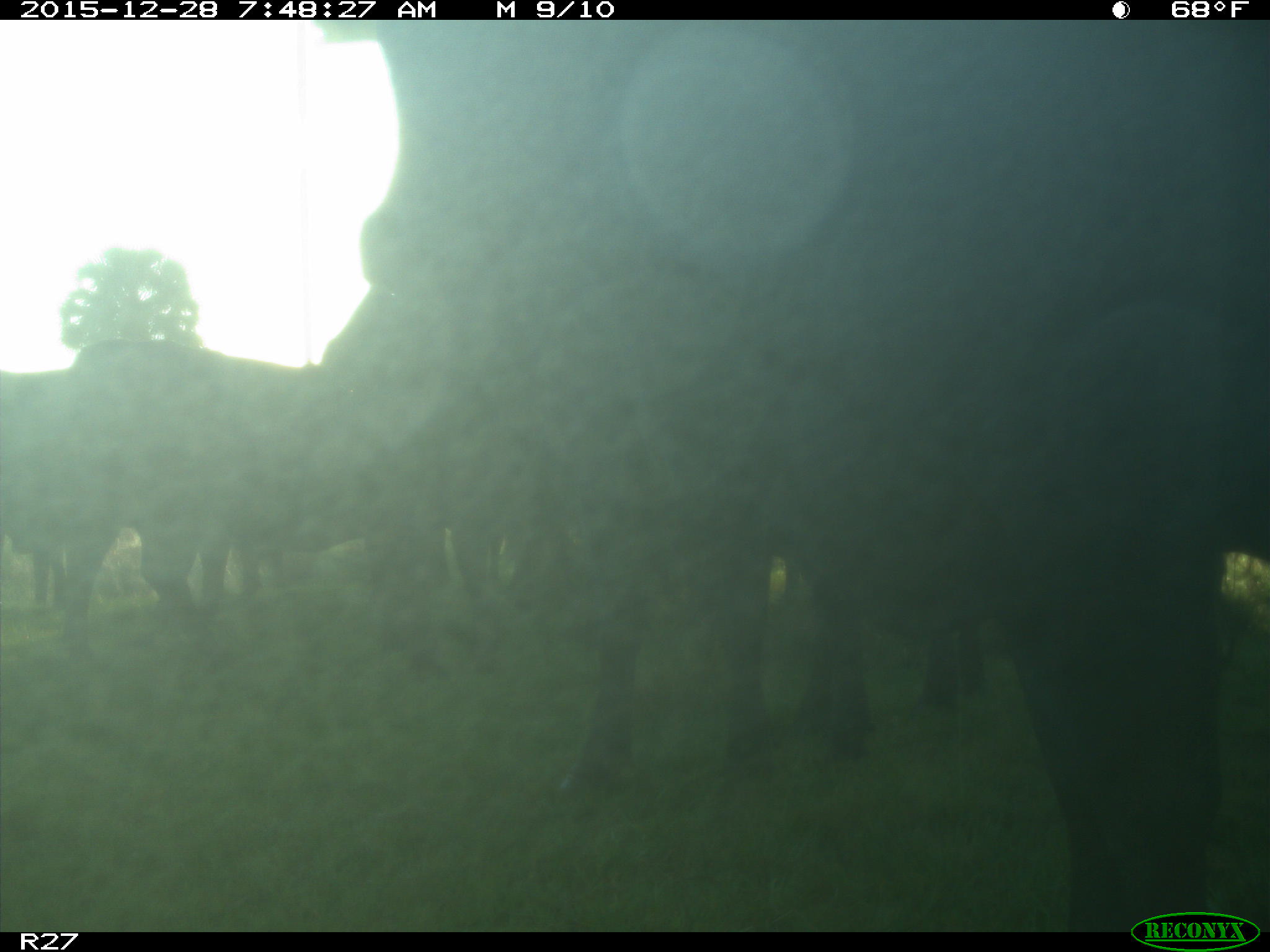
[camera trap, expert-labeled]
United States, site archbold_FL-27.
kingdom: Animalia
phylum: Chordata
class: Mammalia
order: Artiodactyla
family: Bovidae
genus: Bos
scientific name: Bos taurus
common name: domestic cow